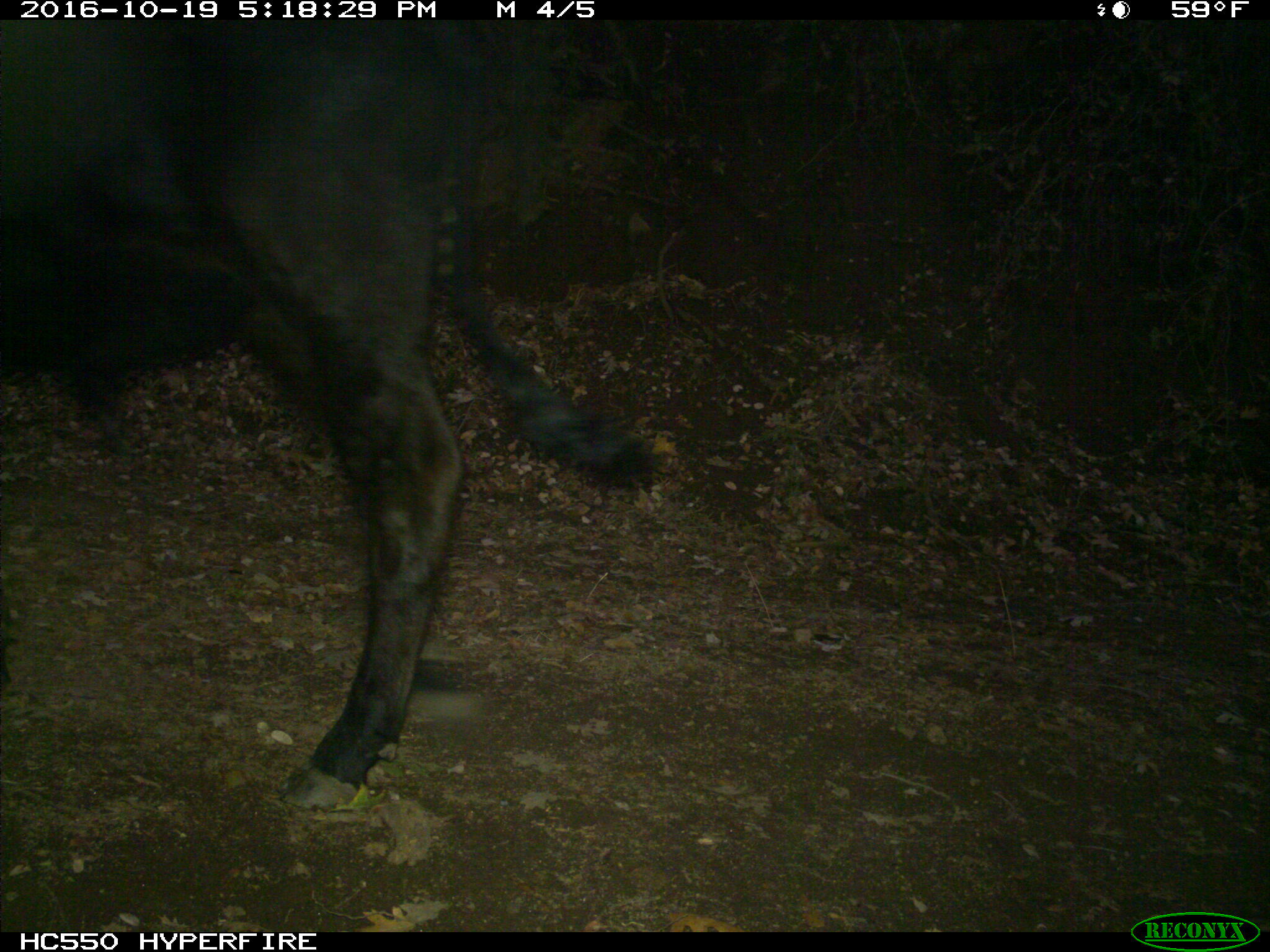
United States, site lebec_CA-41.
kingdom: Animalia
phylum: Chordata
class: Mammalia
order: Artiodactyla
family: Bovidae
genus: Bos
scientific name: Bos taurus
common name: domestic cow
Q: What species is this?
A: Bos taurus (domestic cow).